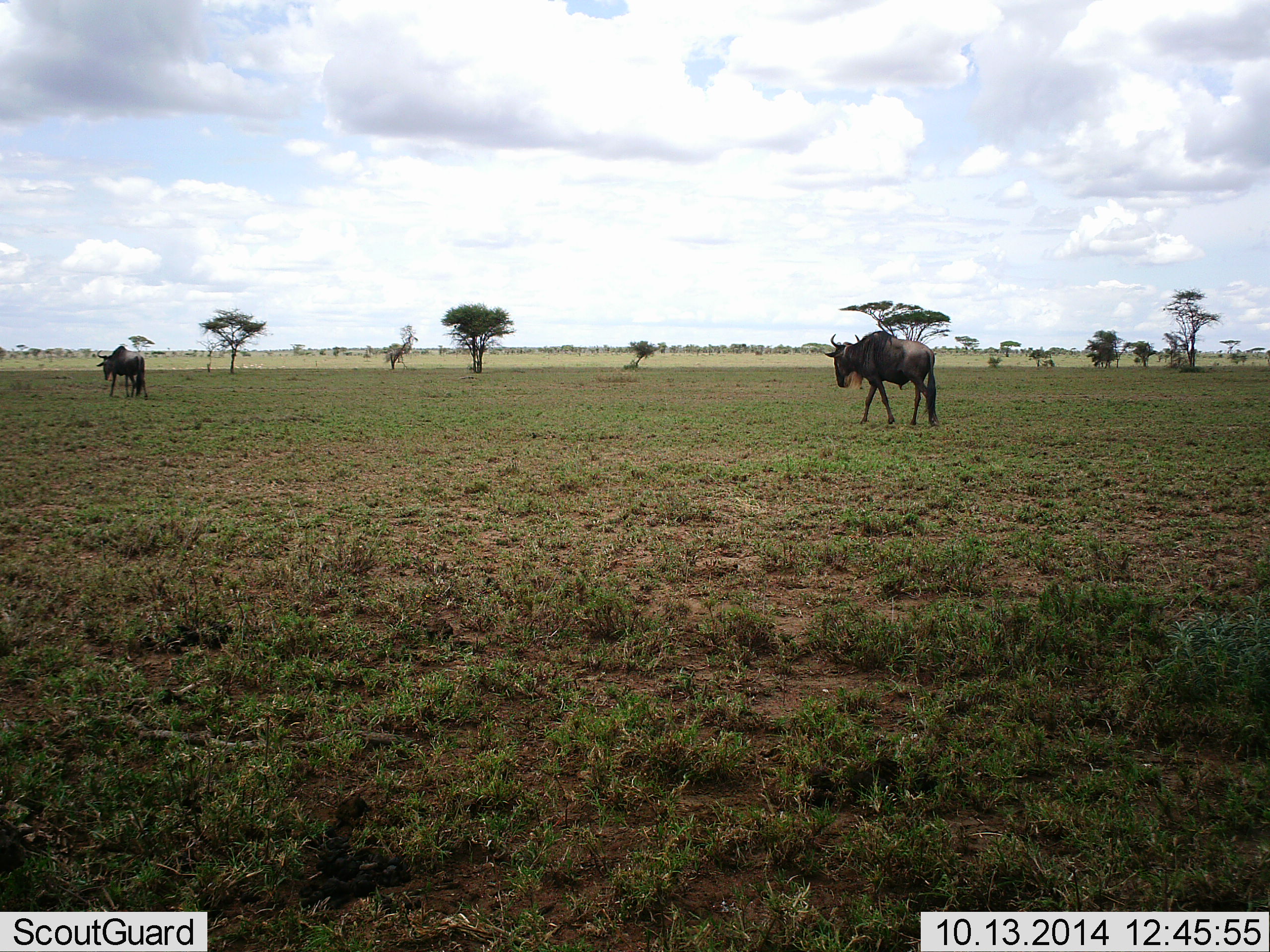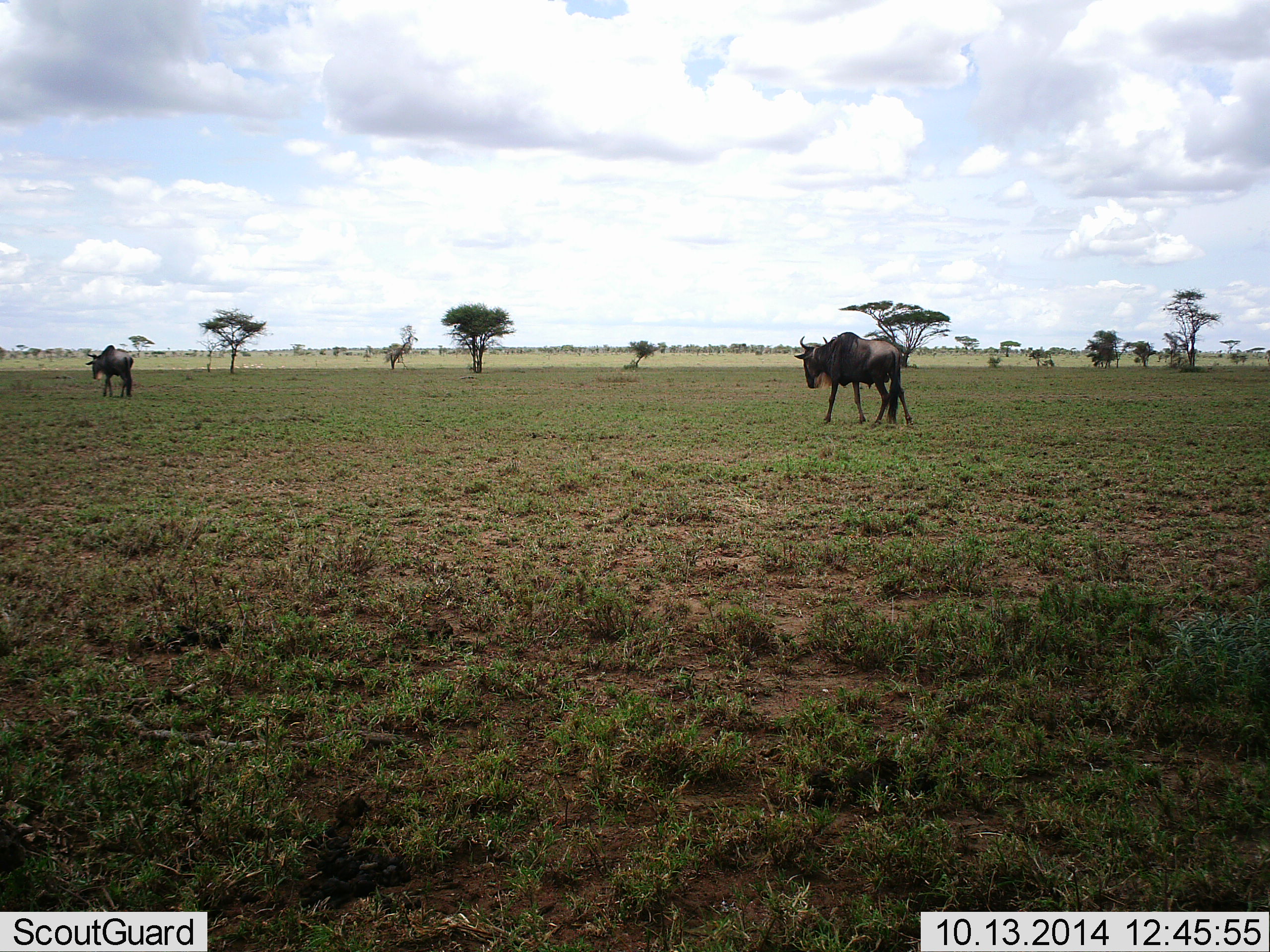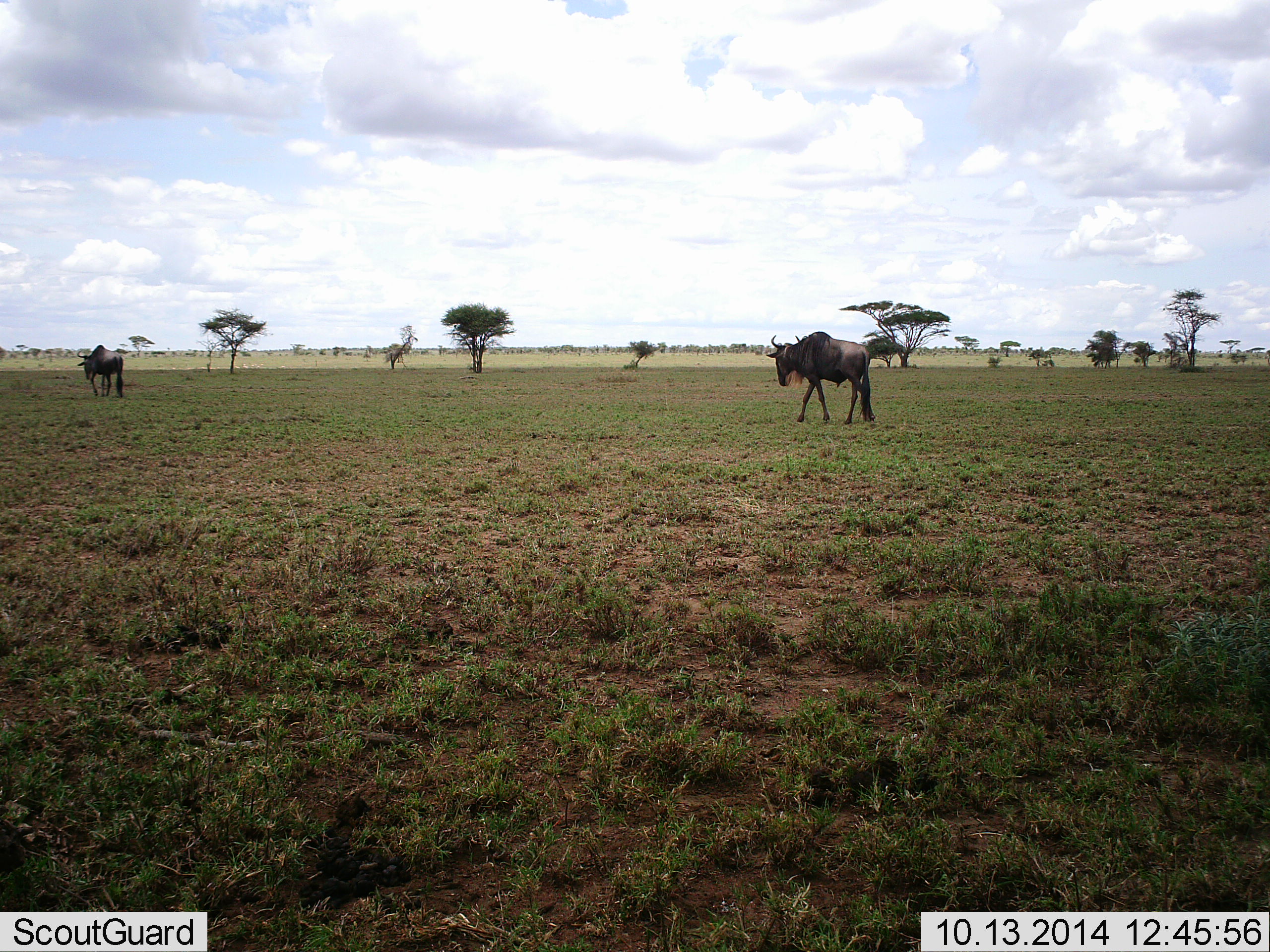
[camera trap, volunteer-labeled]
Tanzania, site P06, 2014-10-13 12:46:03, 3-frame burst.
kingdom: Animalia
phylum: Chordata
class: Mammalia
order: Artiodactyla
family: Bovidae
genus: Connochaetes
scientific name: Connochaetes taurinus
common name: blue wildebeest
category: wildebeest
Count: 2.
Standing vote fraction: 0%.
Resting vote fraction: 0%.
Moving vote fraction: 100%.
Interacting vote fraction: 0%.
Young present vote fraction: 0%.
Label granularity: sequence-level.